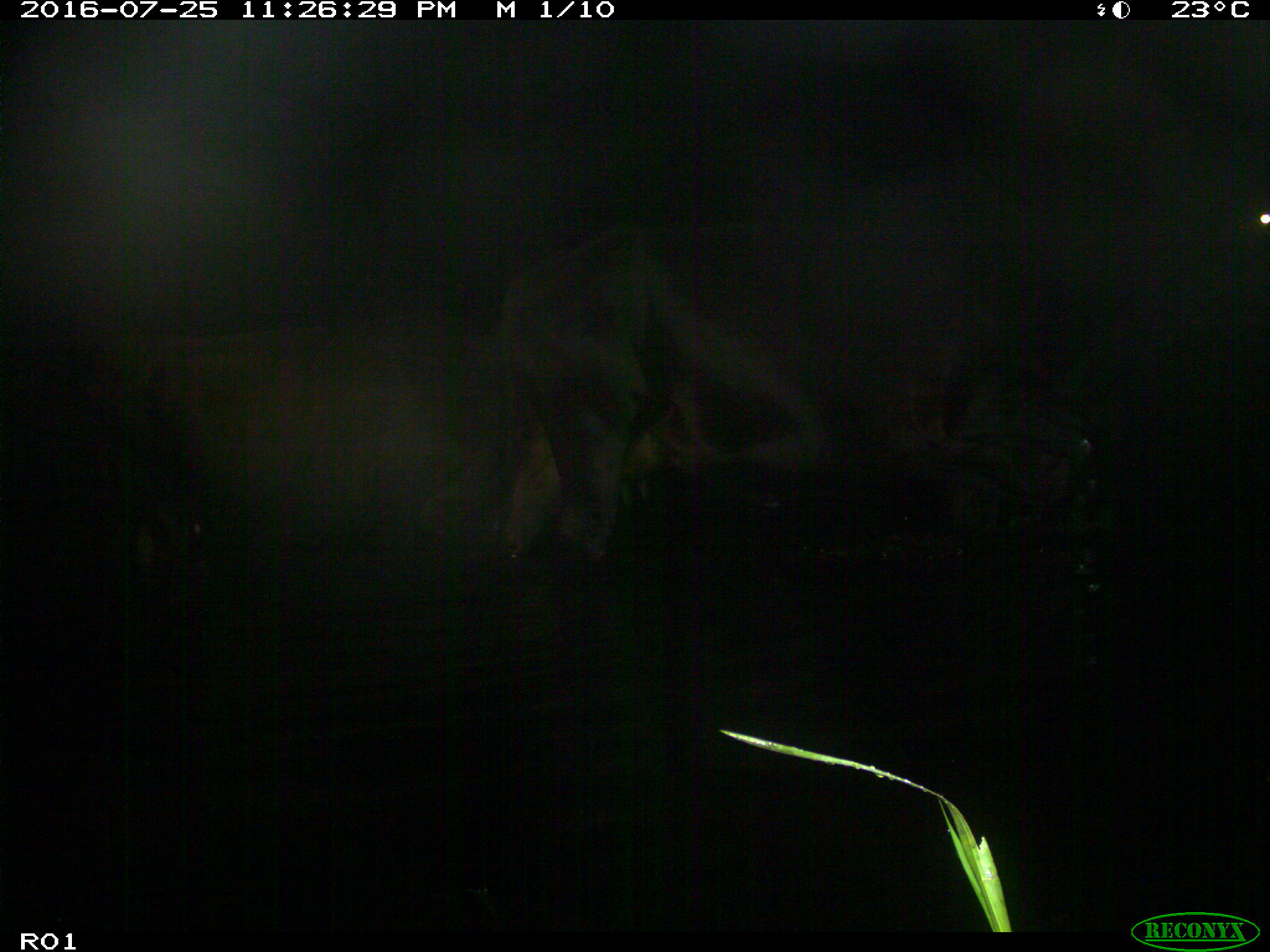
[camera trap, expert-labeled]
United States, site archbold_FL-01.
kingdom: Animalia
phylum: Chordata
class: Mammalia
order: Artiodactyla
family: Bovidae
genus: Bos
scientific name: Bos taurus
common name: domestic cow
Bos taurus (domestic cow).